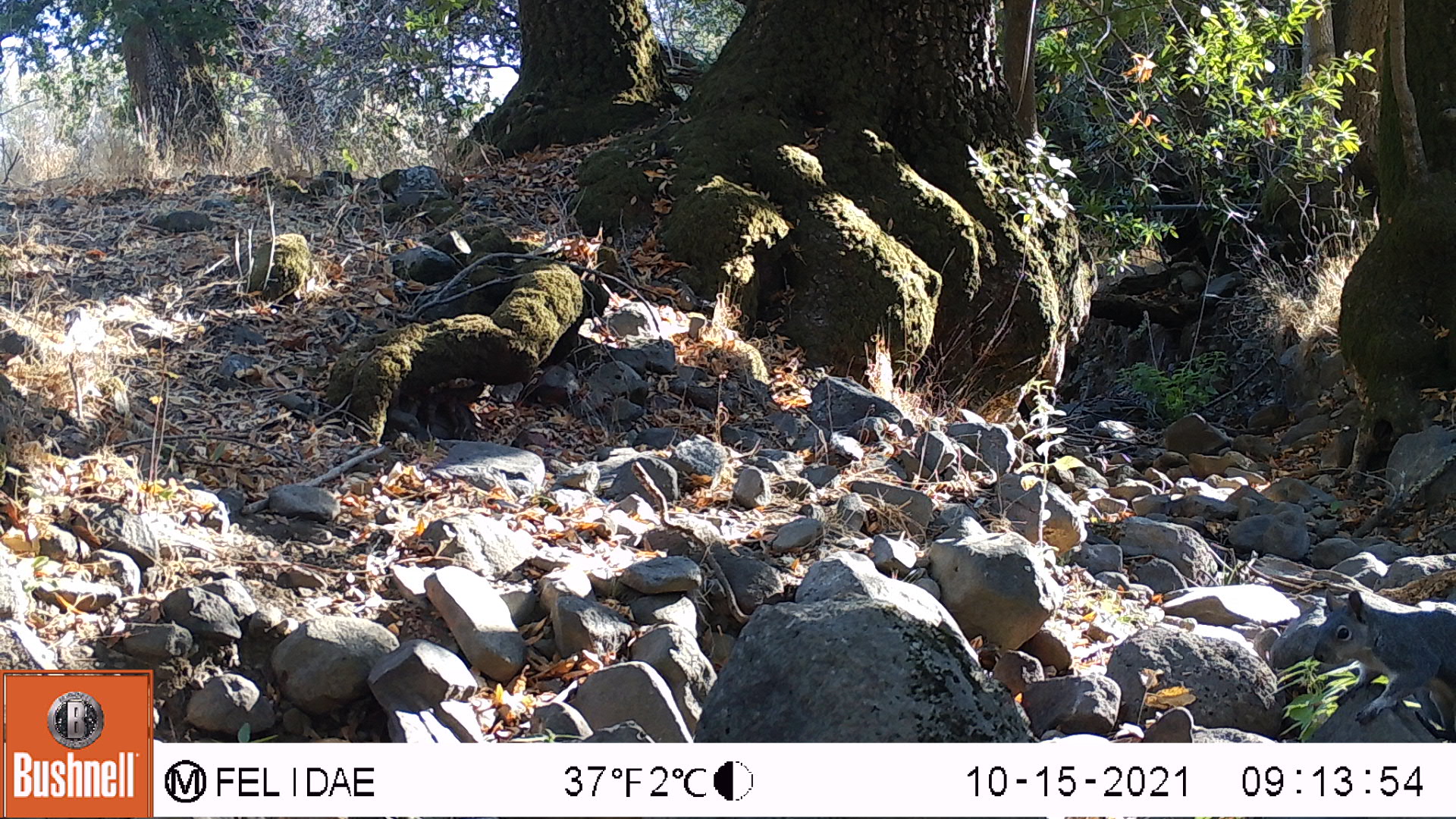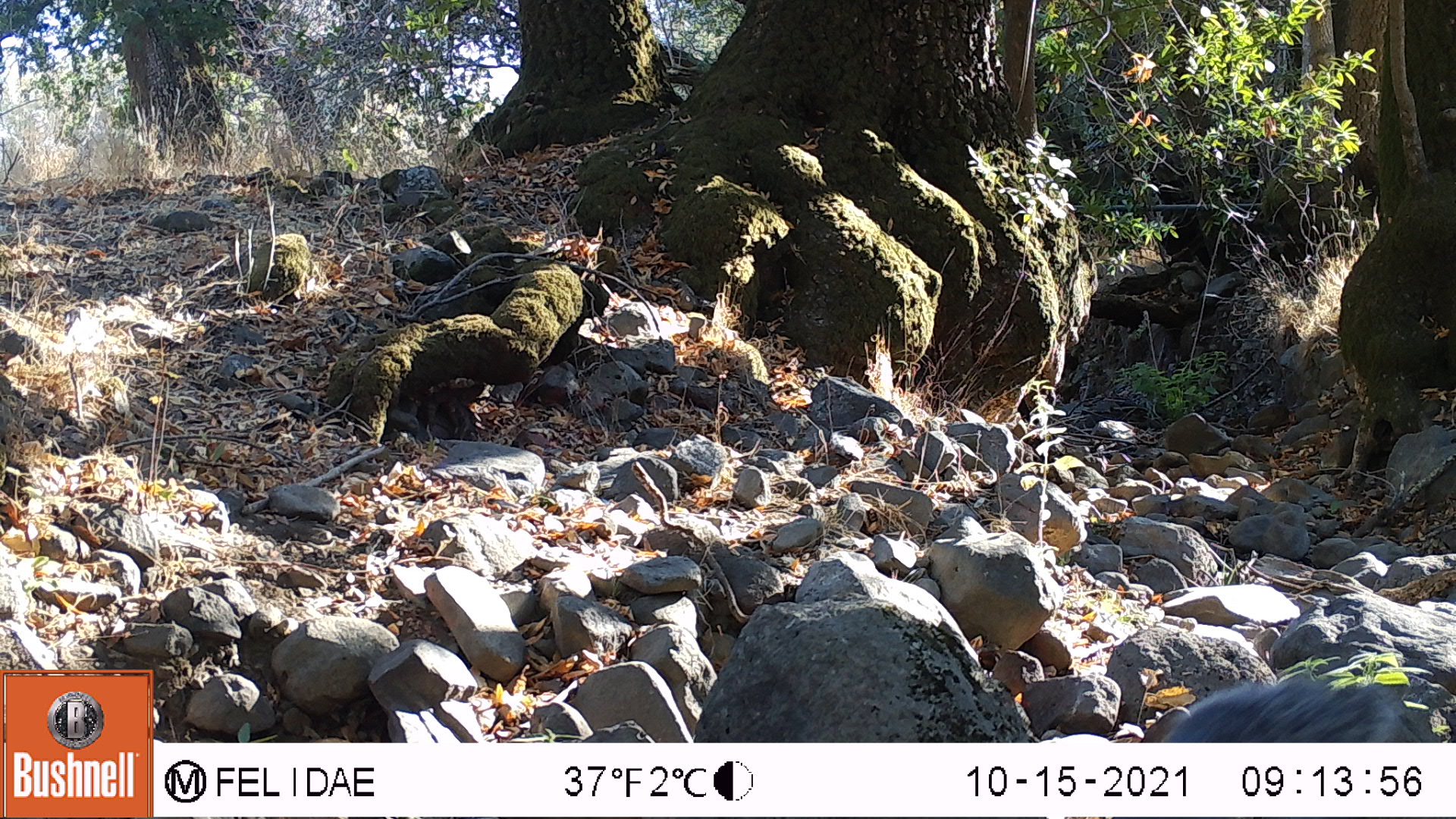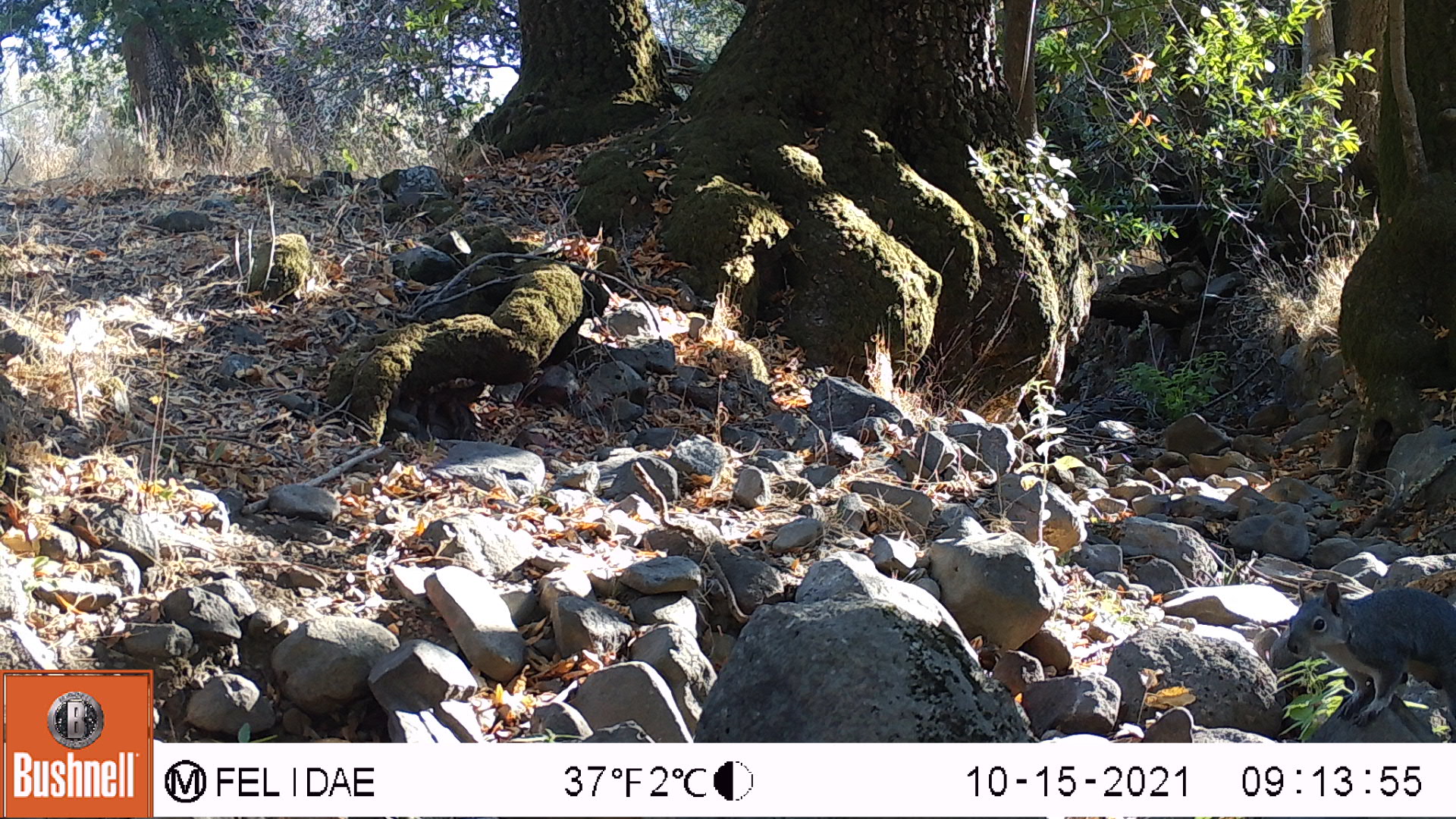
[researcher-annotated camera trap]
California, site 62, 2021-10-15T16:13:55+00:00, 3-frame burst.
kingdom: Animalia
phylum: Chordata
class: Mammalia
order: Rodentia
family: Sciuridae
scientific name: Sciuridae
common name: squirrel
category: unknown squirrel